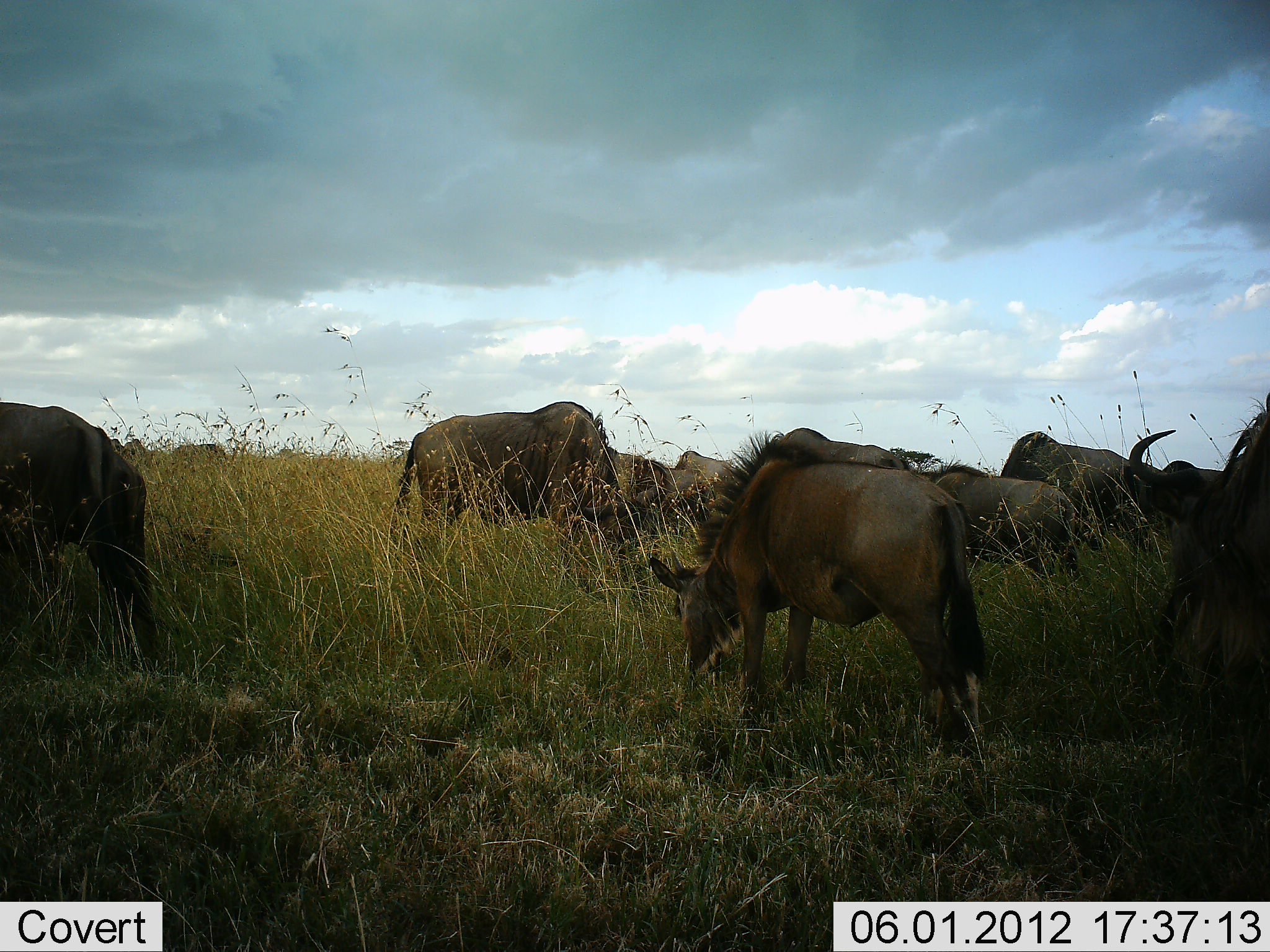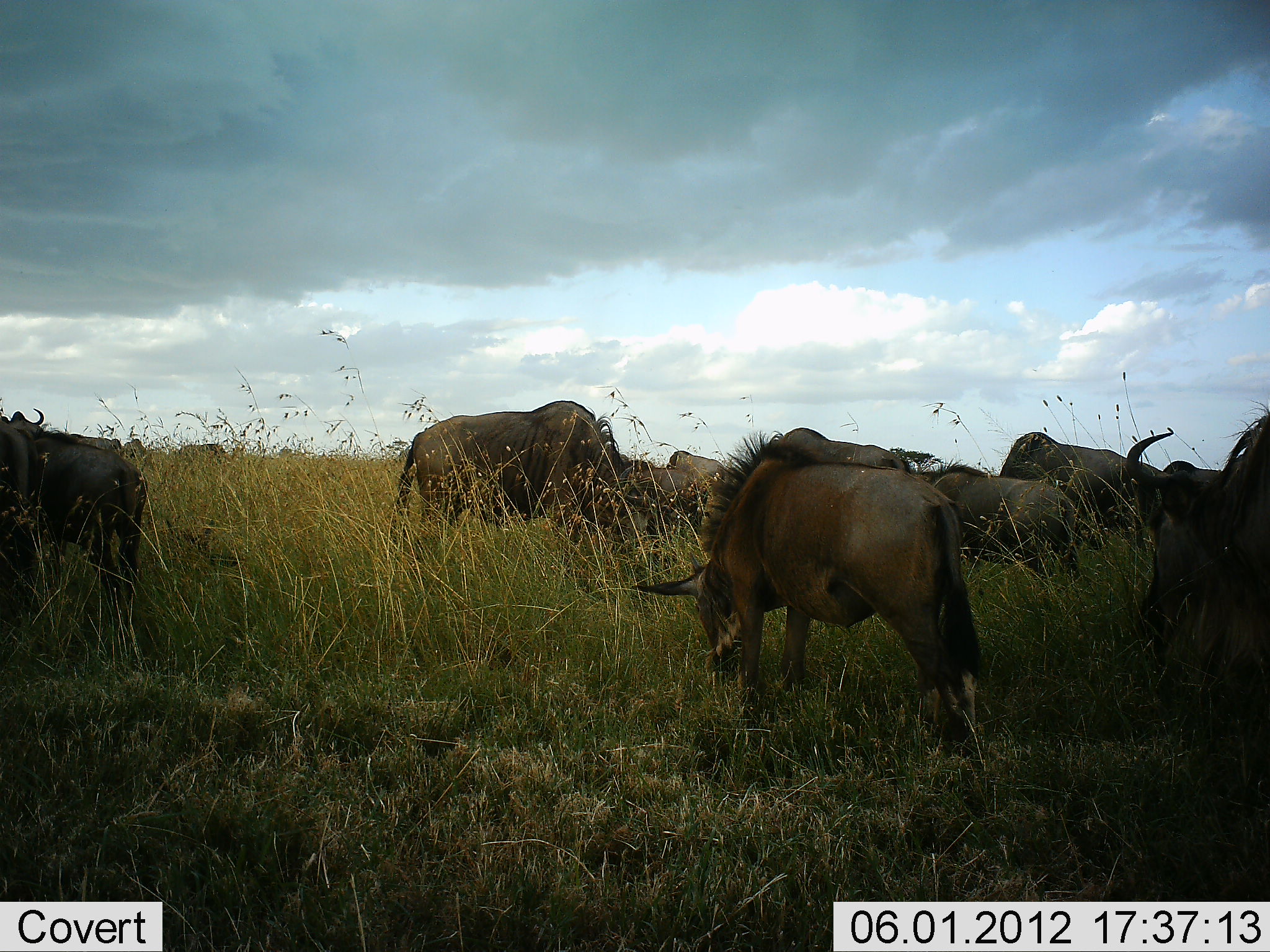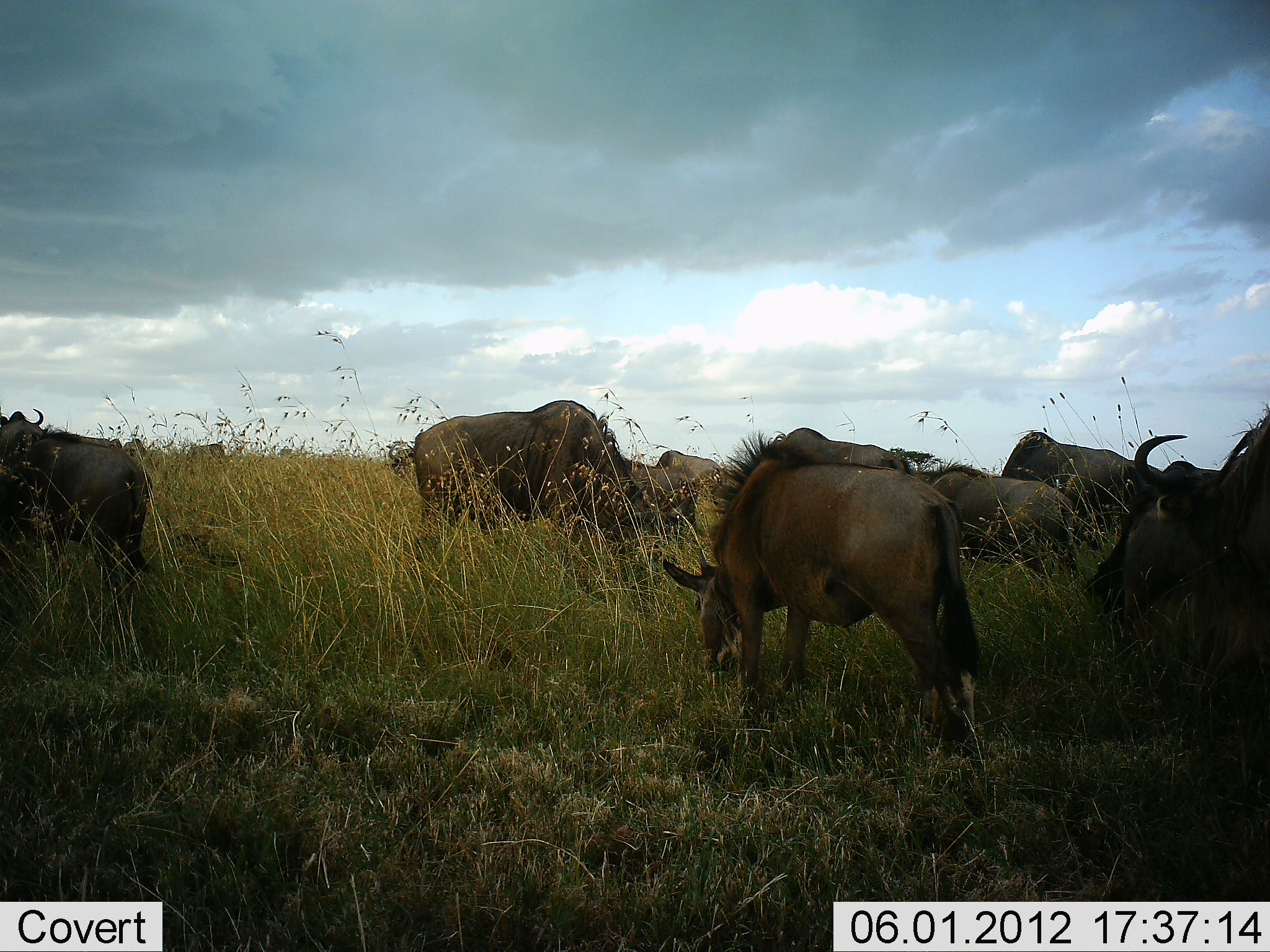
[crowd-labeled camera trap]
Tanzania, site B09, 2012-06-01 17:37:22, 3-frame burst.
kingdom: Animalia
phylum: Chordata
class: Mammalia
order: Artiodactyla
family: Bovidae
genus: Connochaetes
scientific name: Connochaetes taurinus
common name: blue wildebeest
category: wildebeest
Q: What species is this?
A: Wildebeest (blue wildebeest) (Connochaetes taurinus).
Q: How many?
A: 11-50.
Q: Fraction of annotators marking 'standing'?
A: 0%.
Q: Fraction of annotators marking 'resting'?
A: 0%.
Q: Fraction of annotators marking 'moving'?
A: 0%.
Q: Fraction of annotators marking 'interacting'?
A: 0%.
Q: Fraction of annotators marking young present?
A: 0%.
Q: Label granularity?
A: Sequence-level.